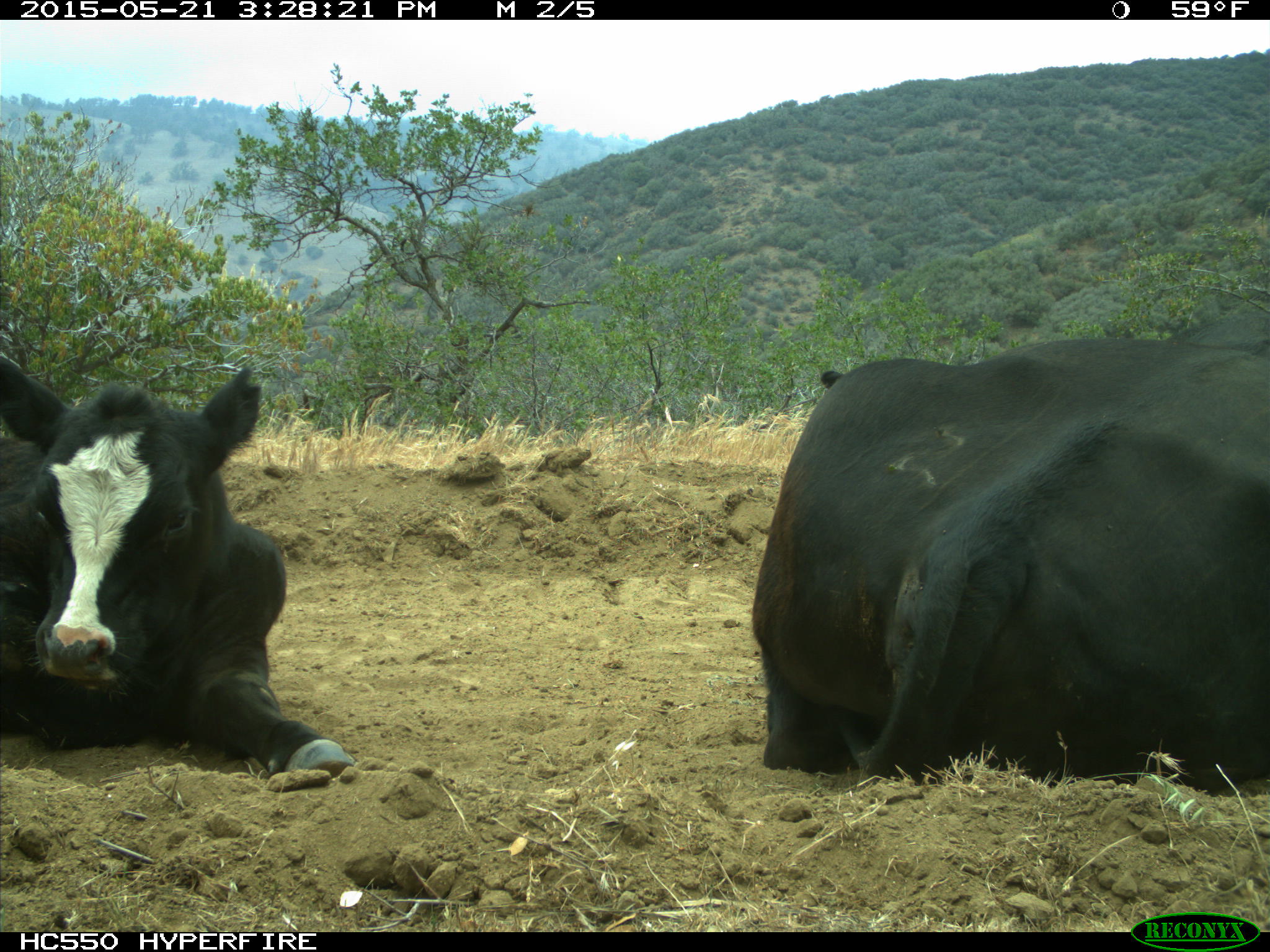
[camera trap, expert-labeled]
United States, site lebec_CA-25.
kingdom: Animalia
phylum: Chordata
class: Mammalia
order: Artiodactyla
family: Bovidae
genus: Bos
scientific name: Bos taurus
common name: domestic cow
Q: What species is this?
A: Bos taurus (domestic cow).